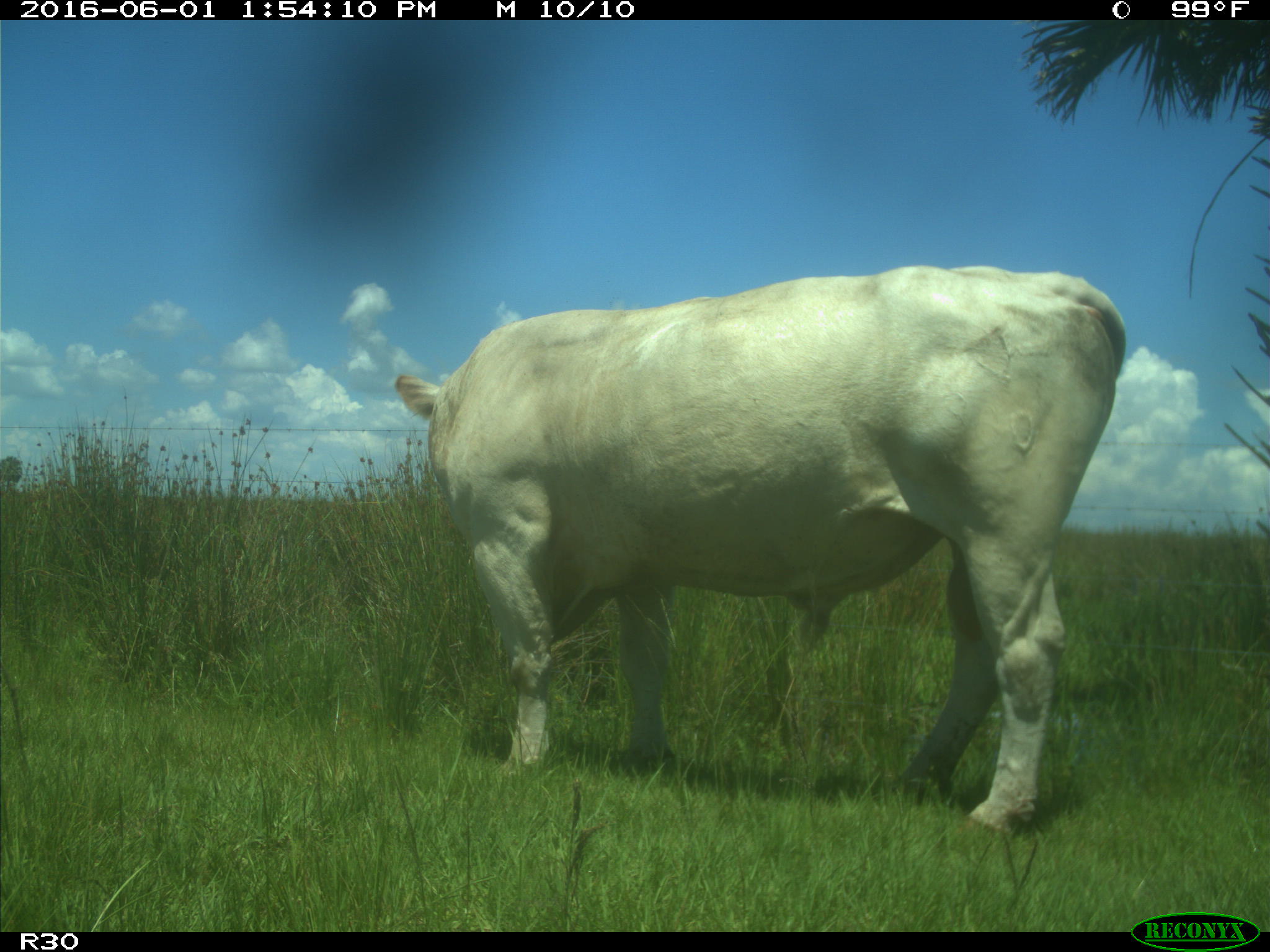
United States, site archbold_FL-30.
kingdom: Animalia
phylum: Chordata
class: Mammalia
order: Artiodactyla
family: Bovidae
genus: Bos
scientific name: Bos taurus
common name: domestic cow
Bos taurus (domestic cow).